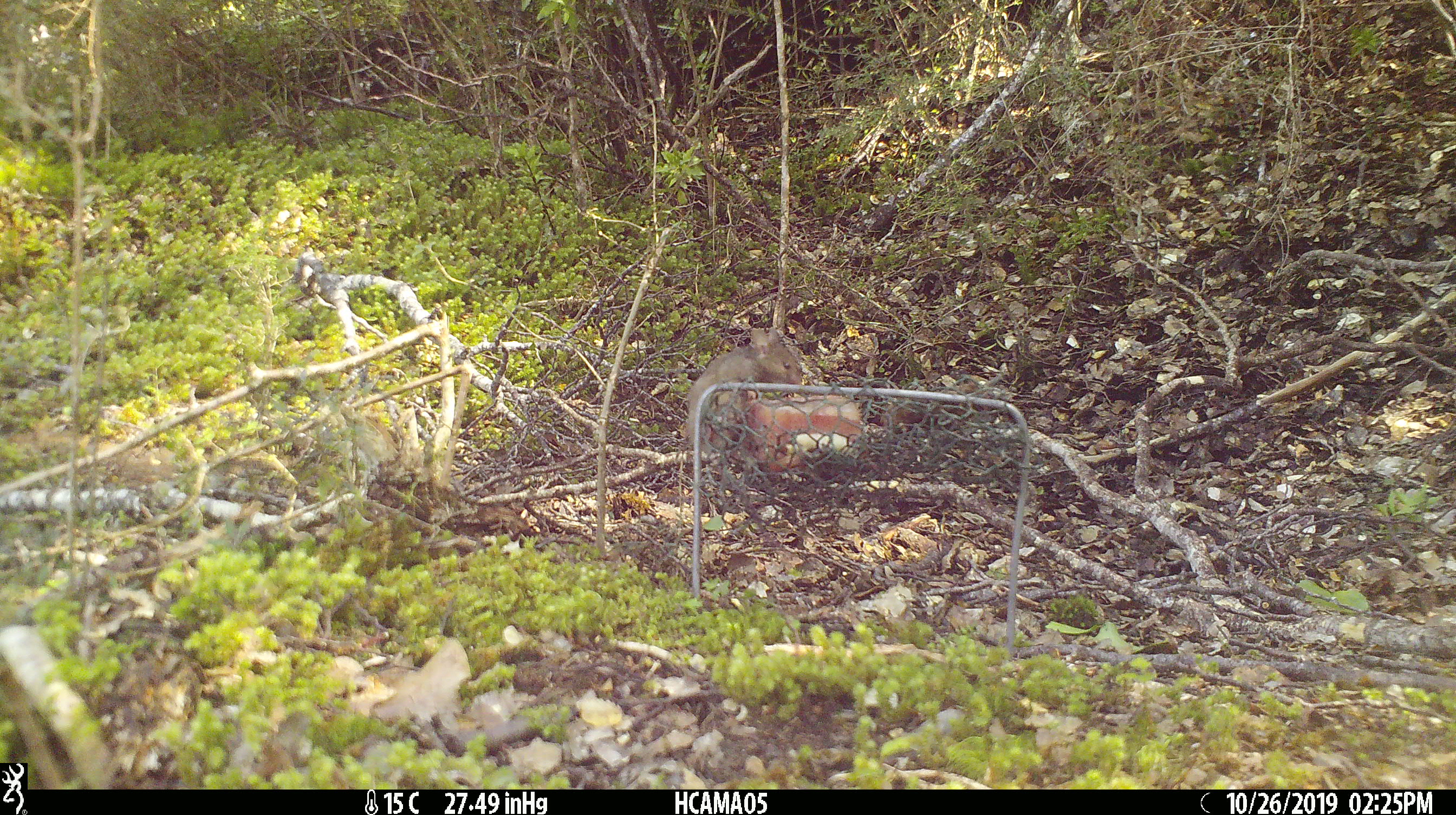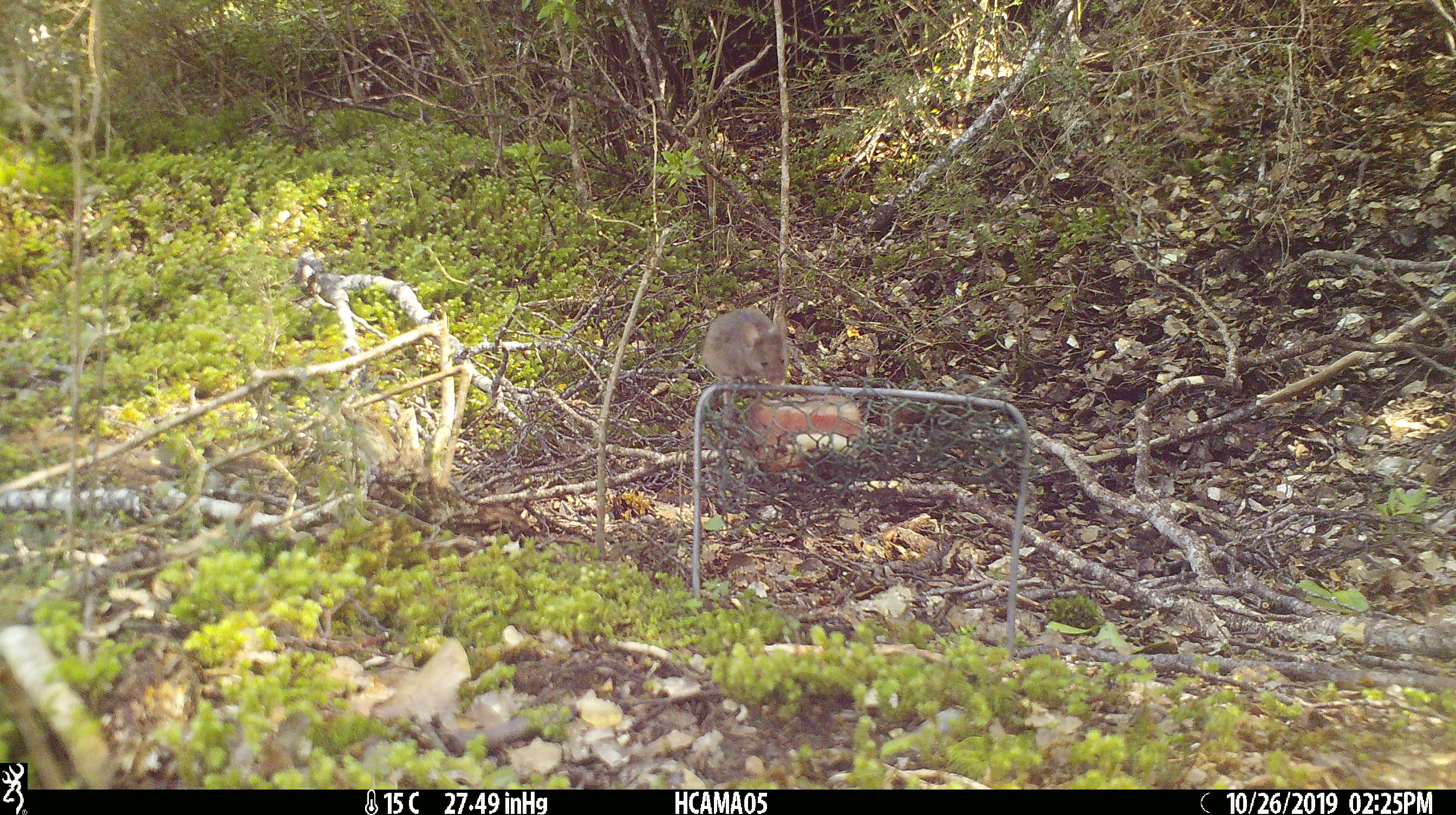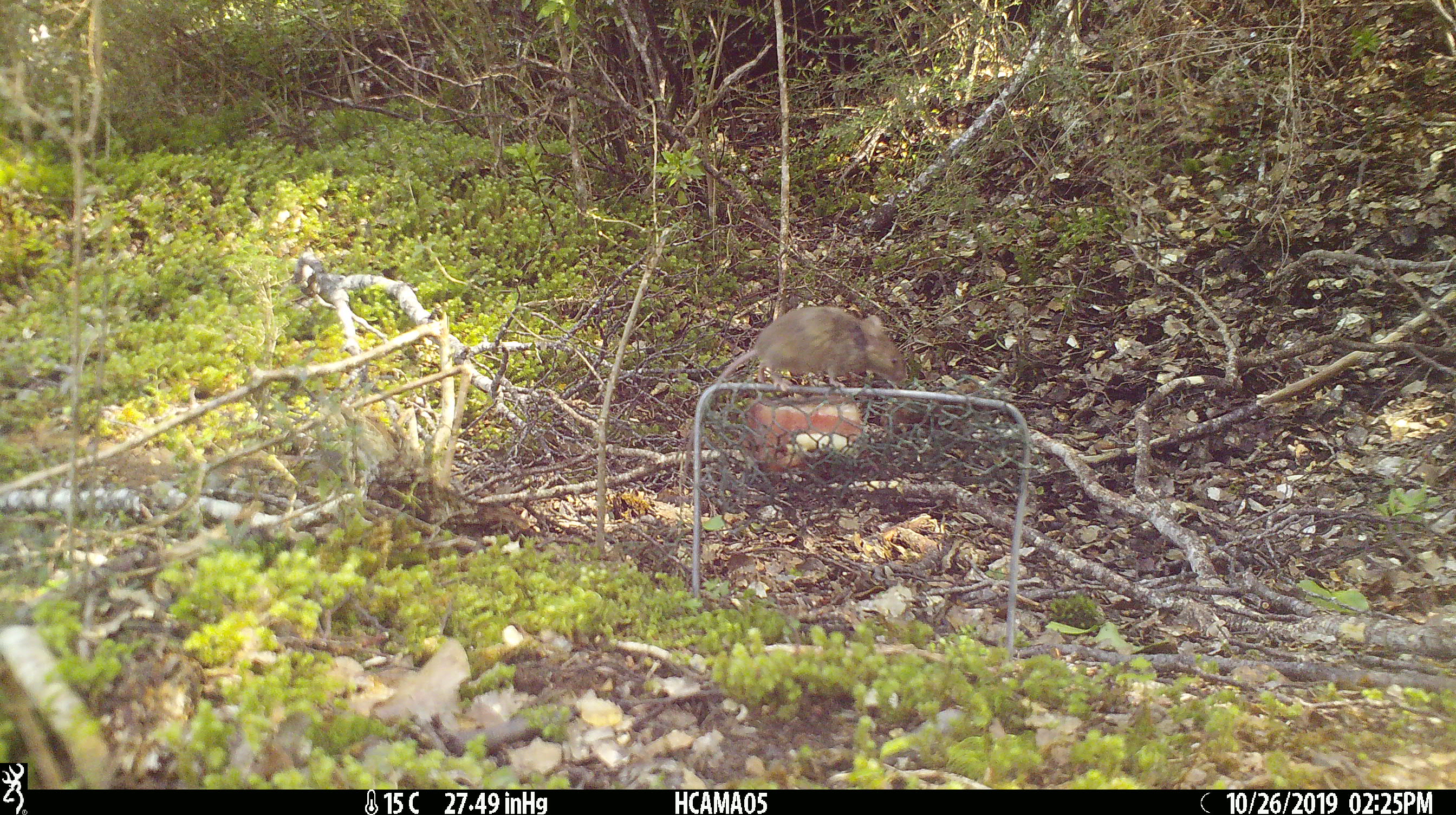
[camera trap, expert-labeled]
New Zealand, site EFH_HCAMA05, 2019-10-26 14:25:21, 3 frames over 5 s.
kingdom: Animalia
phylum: Chordata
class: Mammalia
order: Rodentia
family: Muridae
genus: Mus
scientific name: Mus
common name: mouse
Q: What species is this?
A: Mouse (Mus).